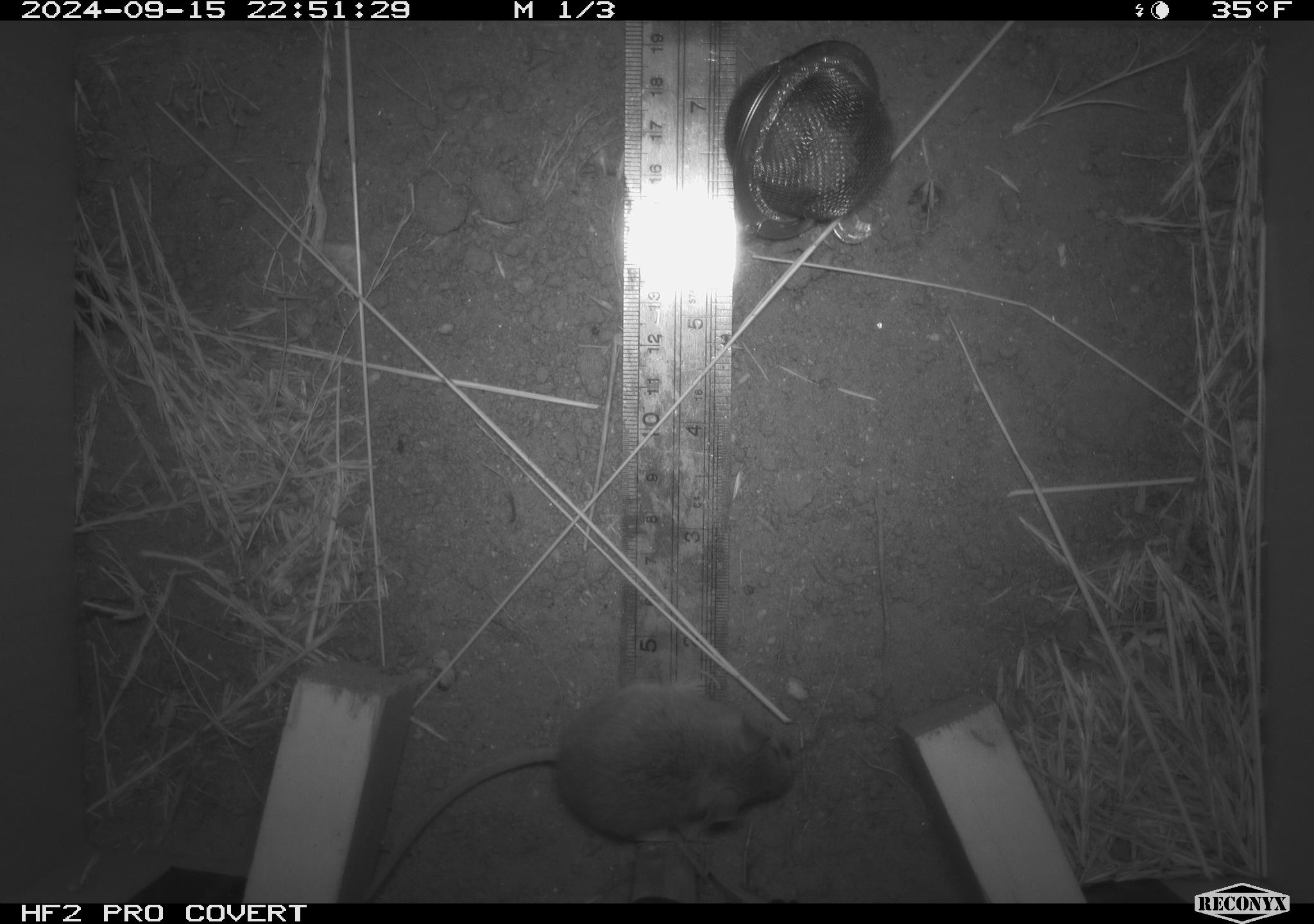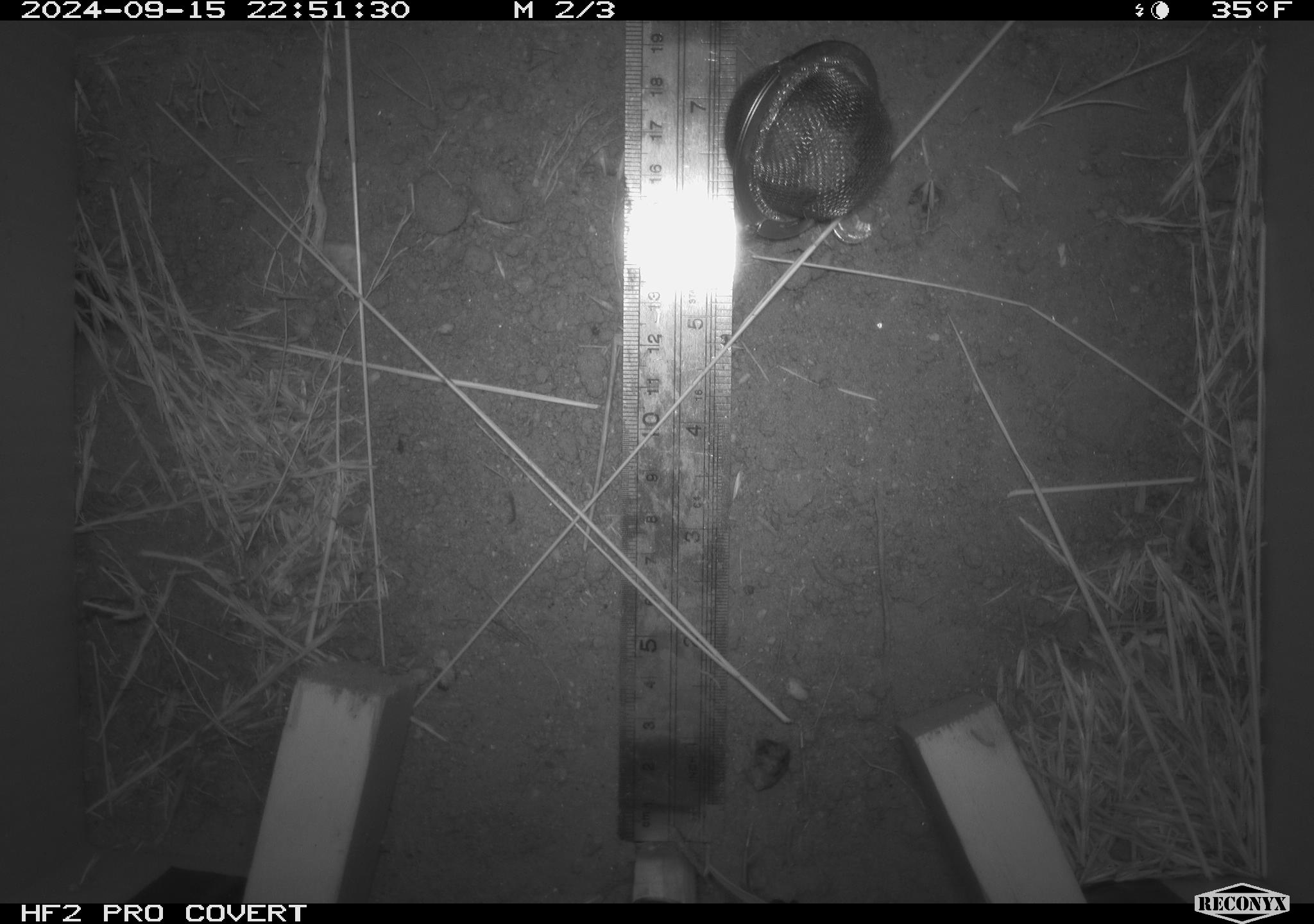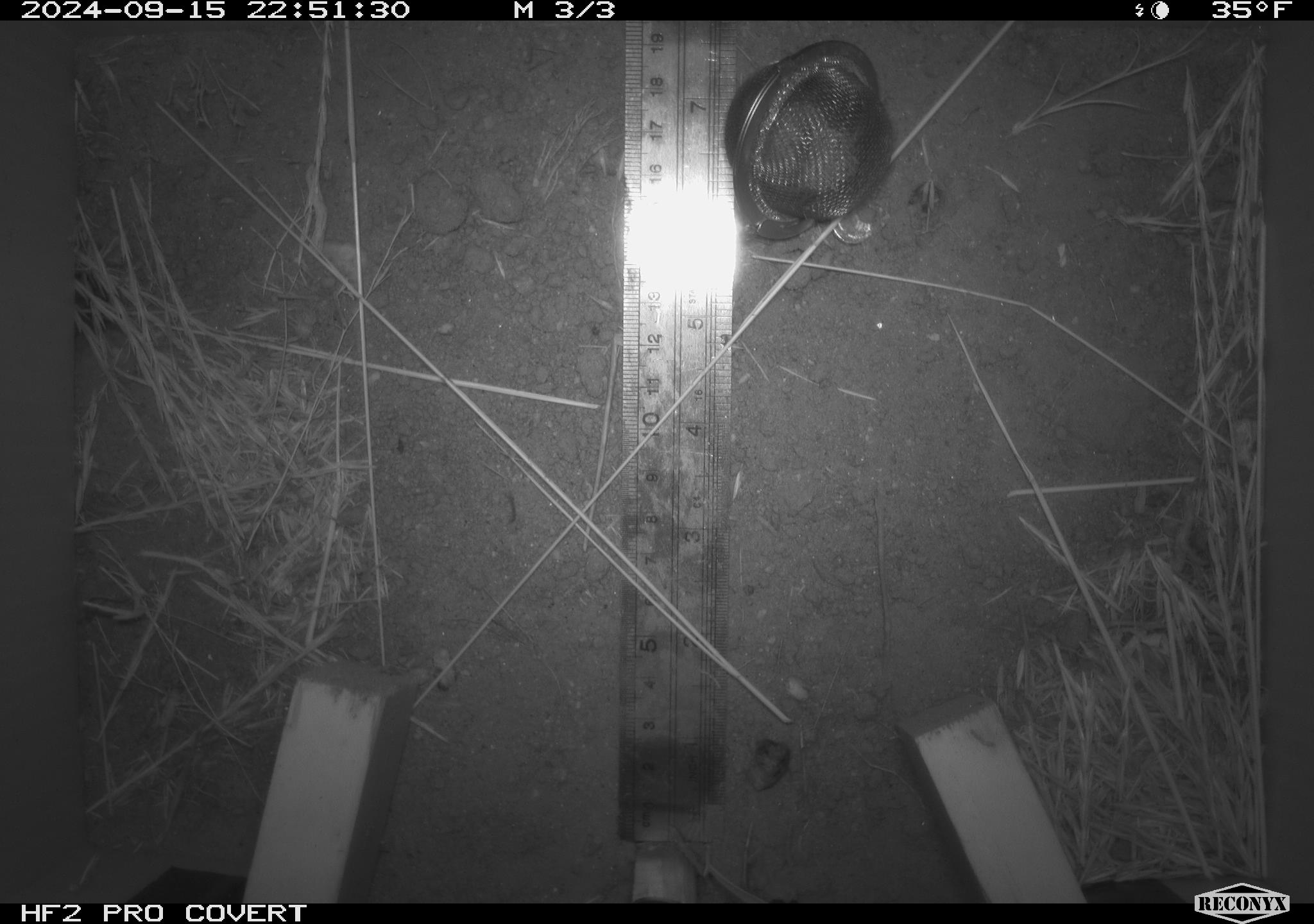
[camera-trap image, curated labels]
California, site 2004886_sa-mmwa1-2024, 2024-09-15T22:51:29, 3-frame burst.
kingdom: Animalia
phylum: Chordata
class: Mammalia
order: Rodentia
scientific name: Rodentia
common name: mouse species